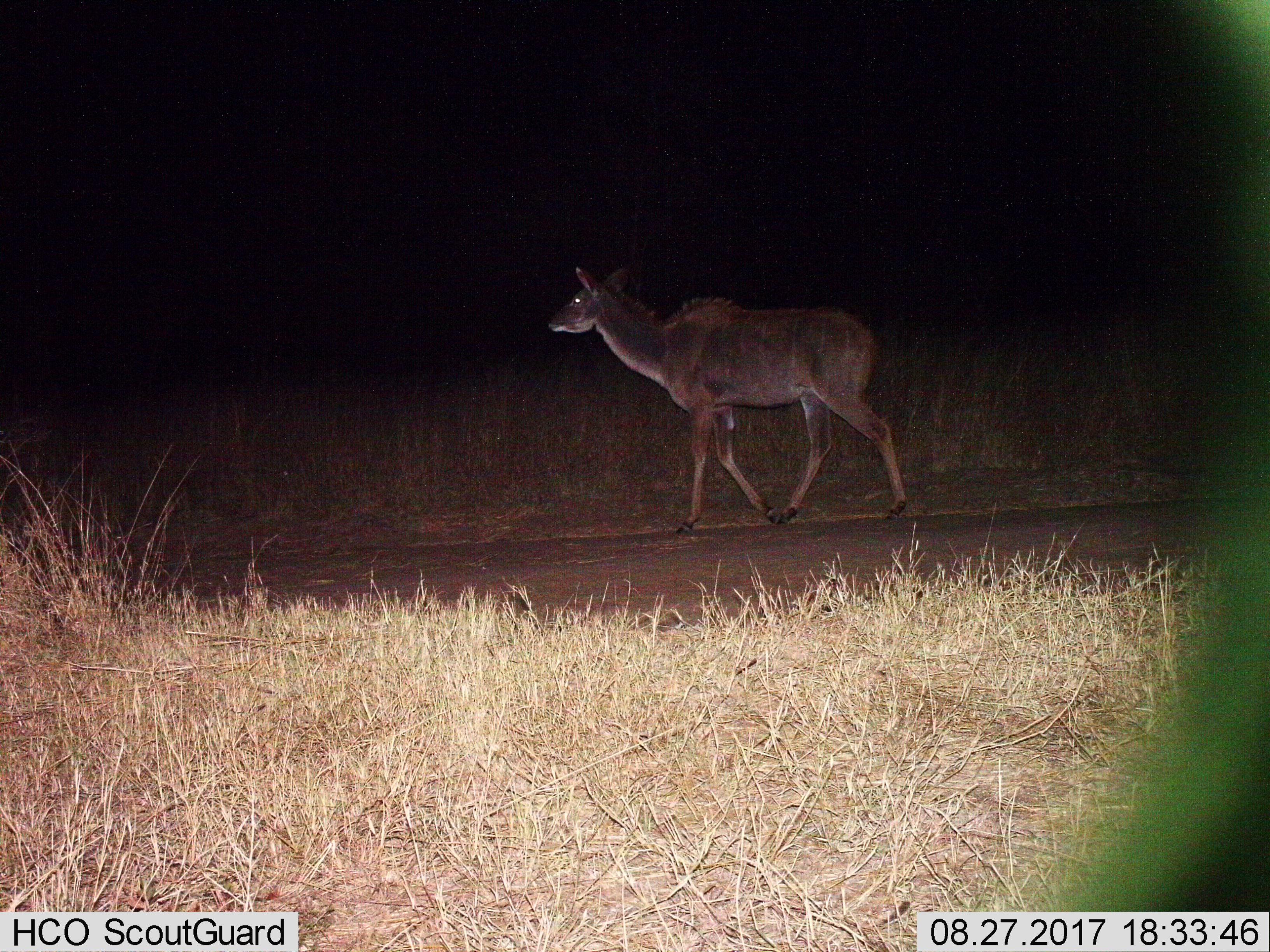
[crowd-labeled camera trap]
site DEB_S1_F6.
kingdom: Animalia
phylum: Chordata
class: Mammalia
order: Artiodactyla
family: Bovidae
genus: Tragelaphus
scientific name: Tragelaphus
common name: kudu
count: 1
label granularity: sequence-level